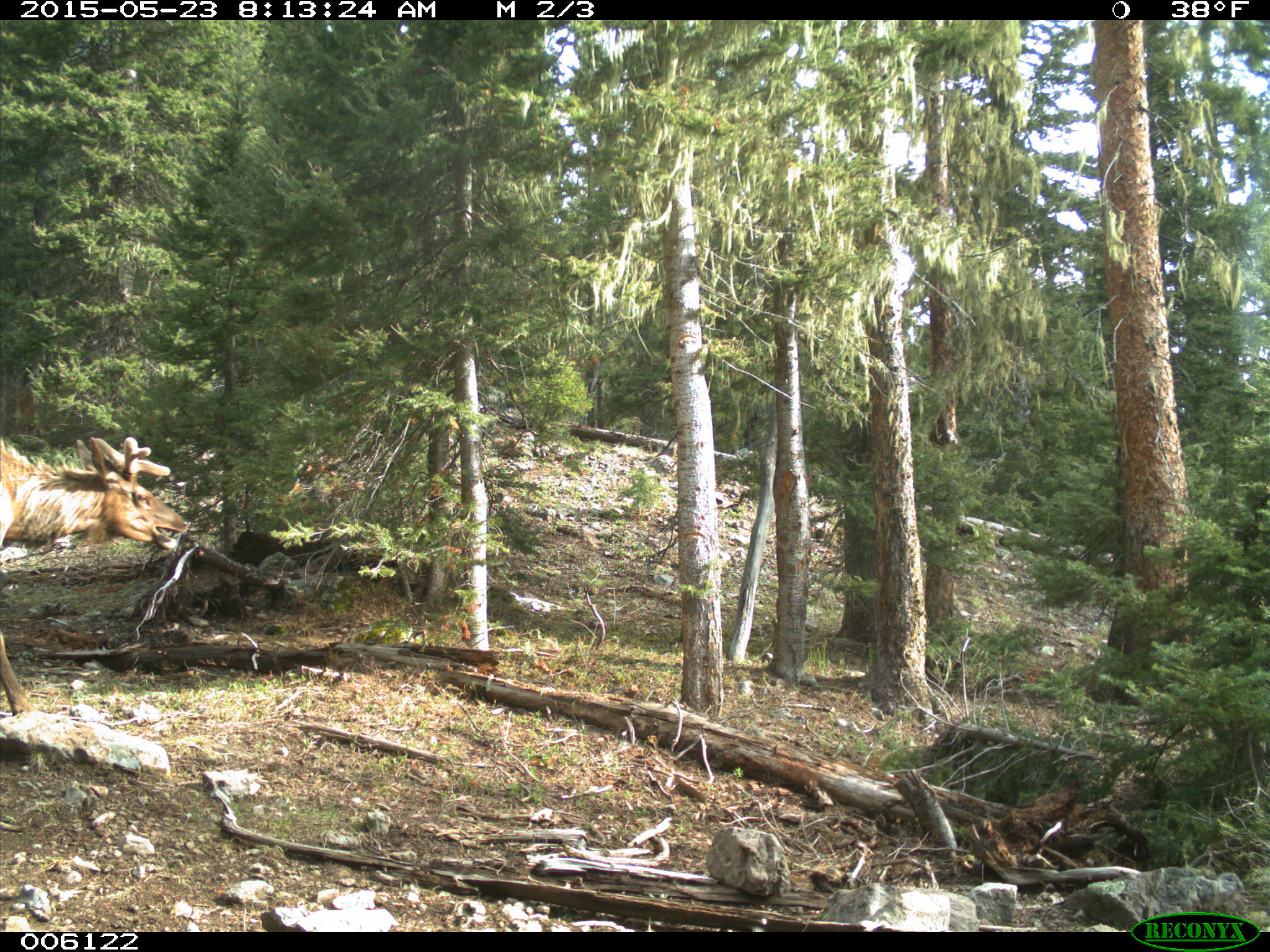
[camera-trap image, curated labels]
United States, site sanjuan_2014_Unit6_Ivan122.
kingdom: Animalia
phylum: Chordata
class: Mammalia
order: Artiodactyla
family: Cervidae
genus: Cervus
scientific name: Cervus elaphus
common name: red deer